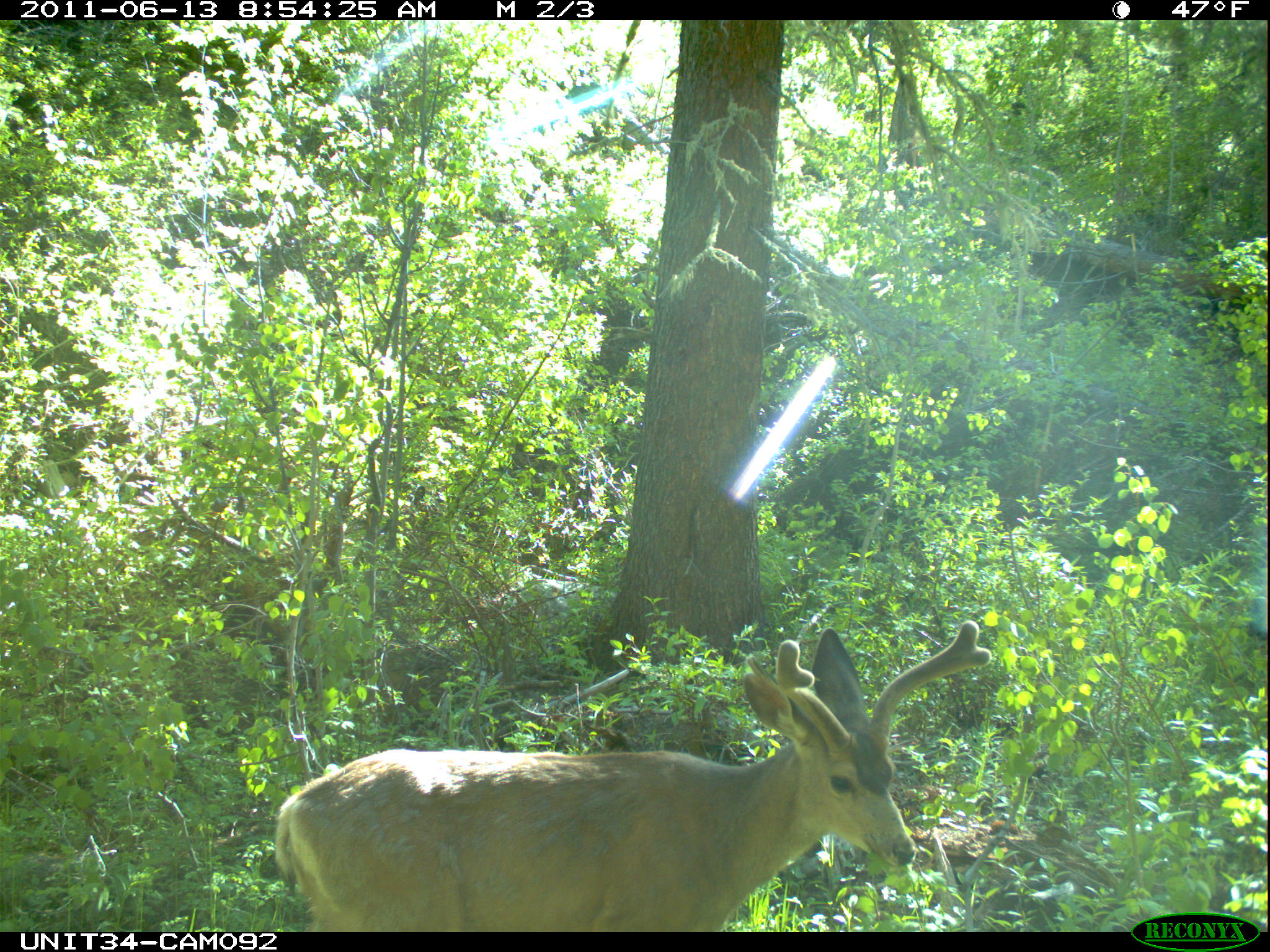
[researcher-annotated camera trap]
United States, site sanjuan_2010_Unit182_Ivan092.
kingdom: Animalia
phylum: Chordata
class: Mammalia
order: Artiodactyla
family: Cervidae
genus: Odocoileus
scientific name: Odocoileus hemionus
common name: mule deer